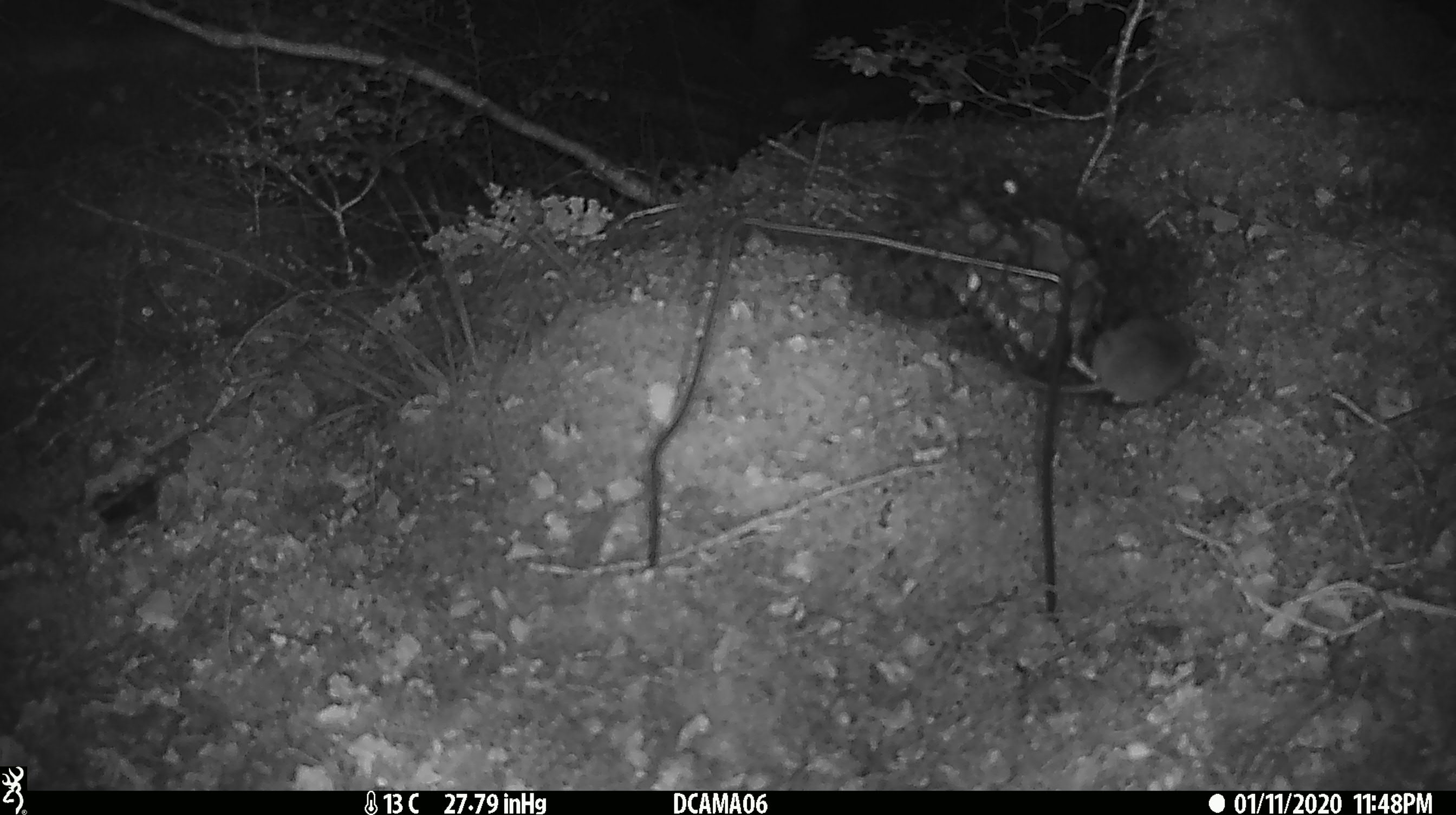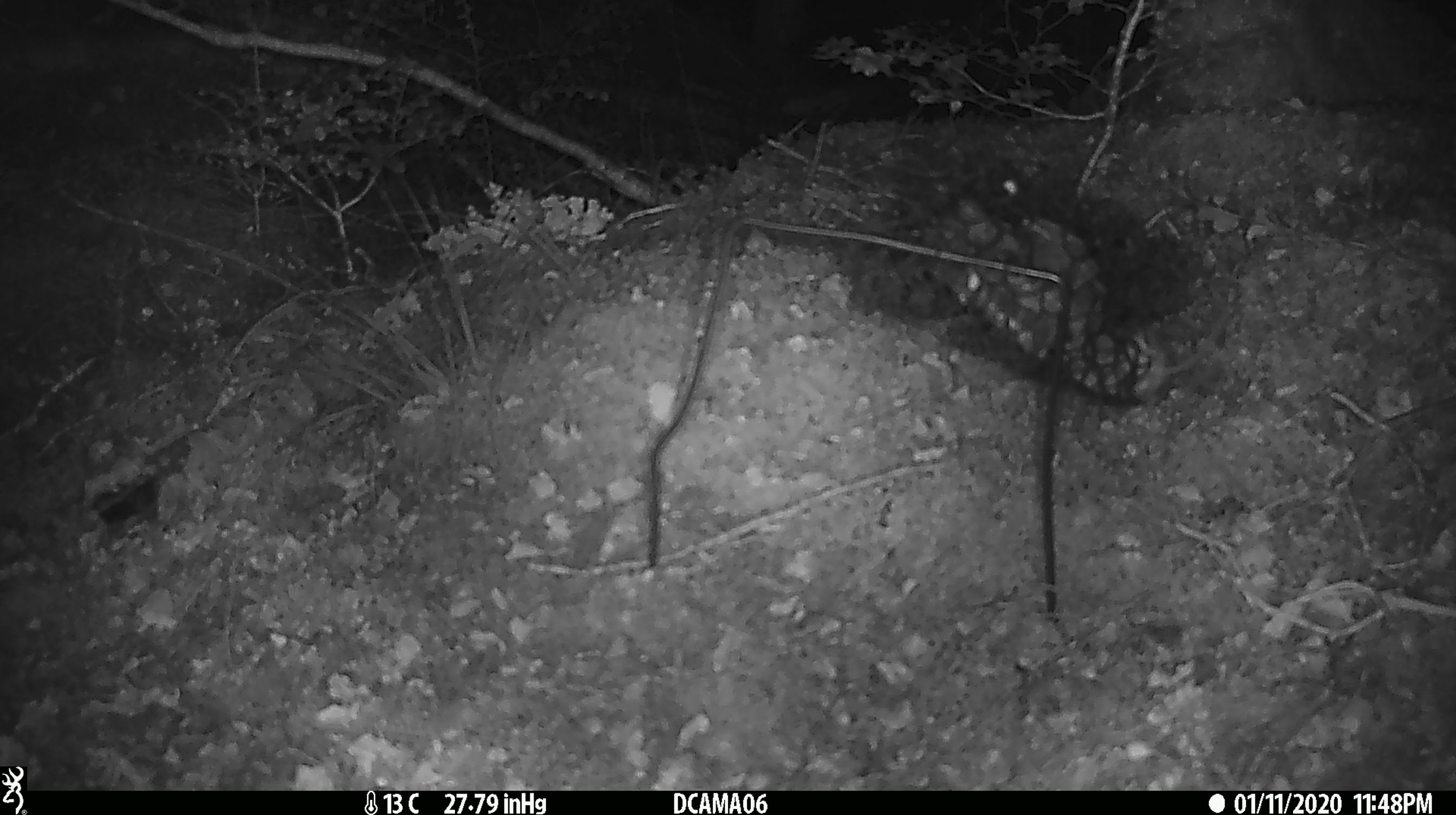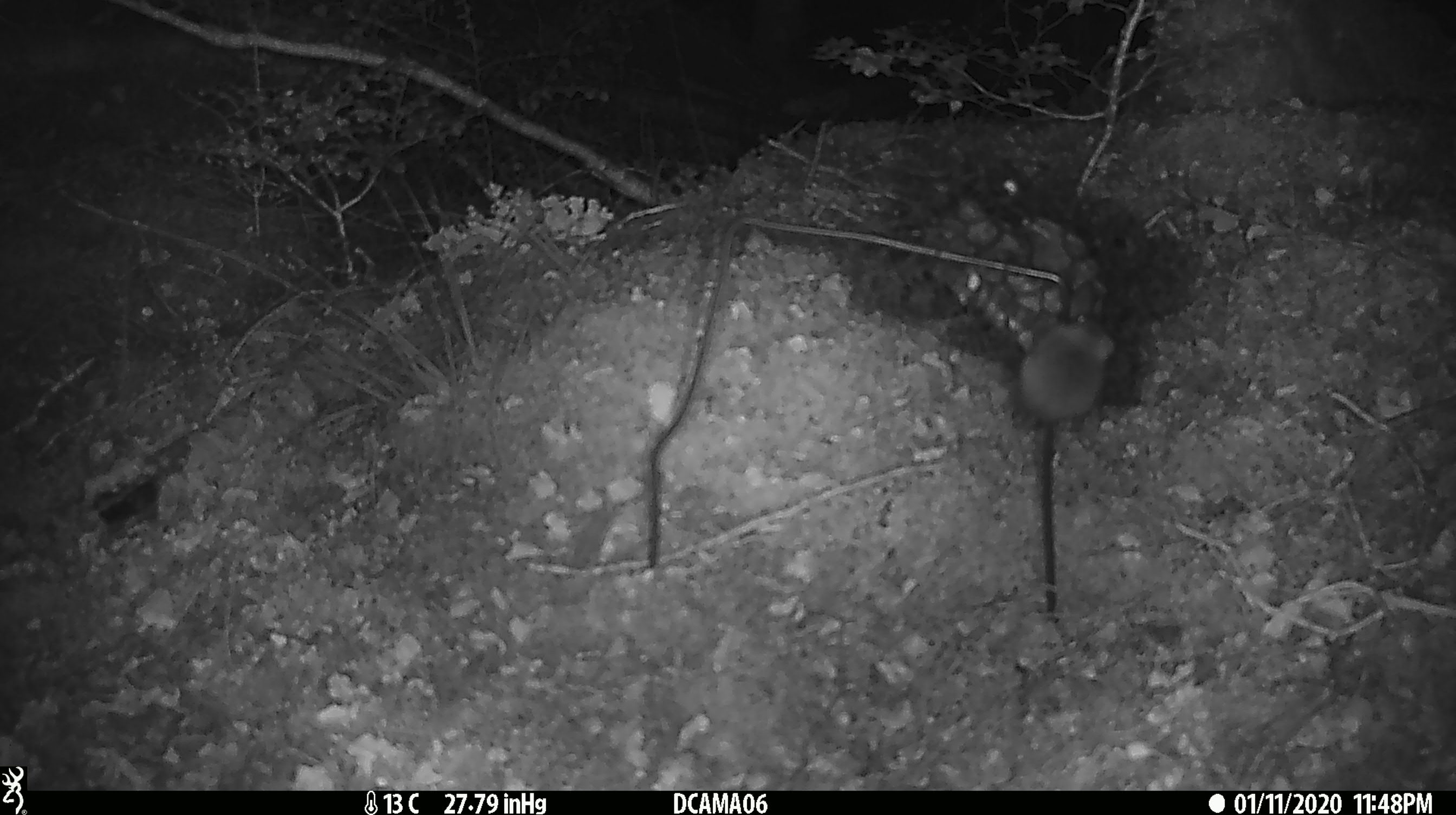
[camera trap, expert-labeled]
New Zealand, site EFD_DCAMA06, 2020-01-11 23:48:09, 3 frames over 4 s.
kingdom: Animalia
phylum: Chordata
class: Mammalia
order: Rodentia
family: Muridae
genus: Mus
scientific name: Mus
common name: mouse